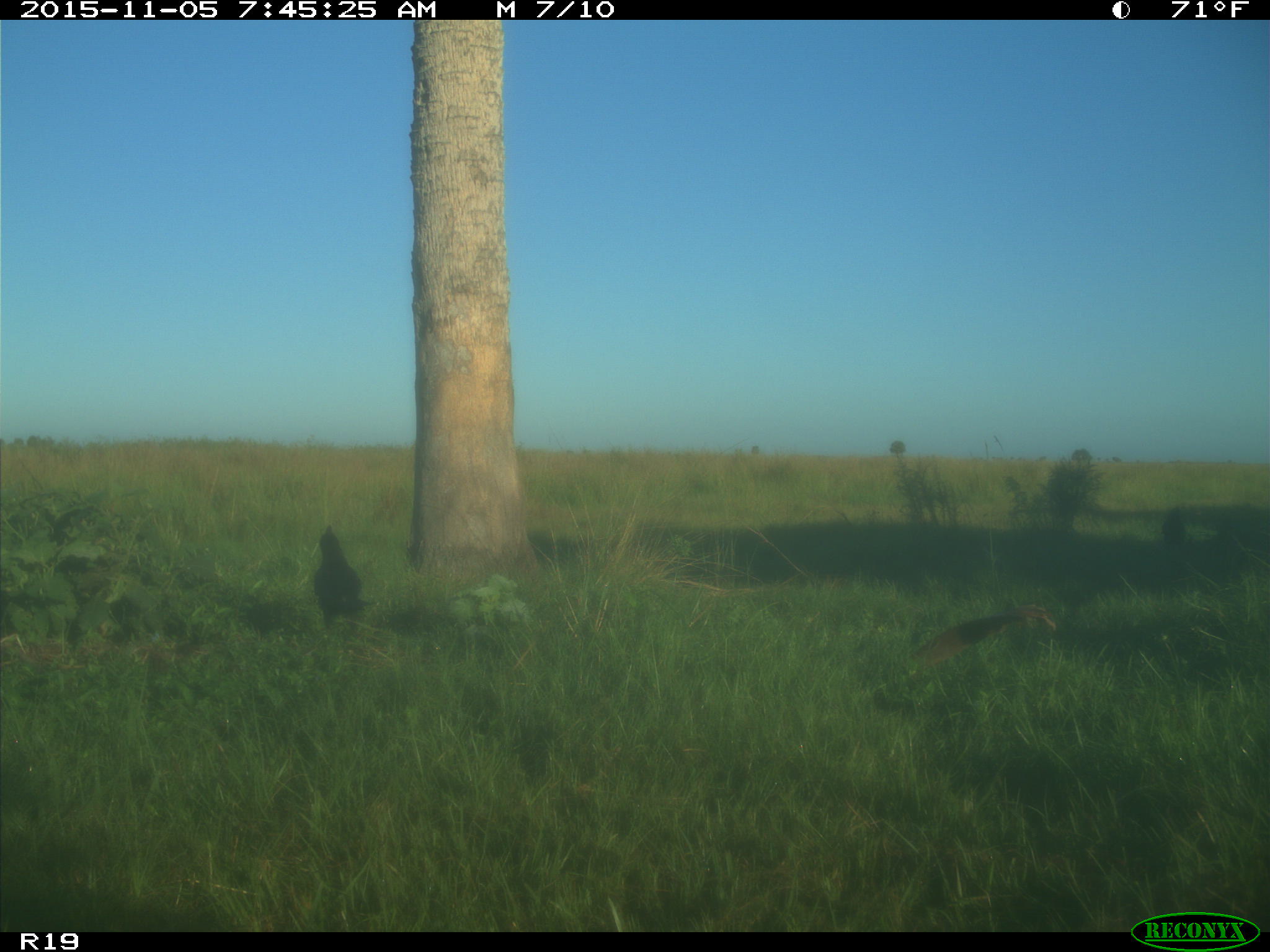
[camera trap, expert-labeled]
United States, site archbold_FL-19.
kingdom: Animalia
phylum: Chordata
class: Aves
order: Passeriformes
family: Corvidae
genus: Corvus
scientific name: Corvus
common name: crows and ravens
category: unidentified corvus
Unidentified corvus (crows and ravens) (Corvus).